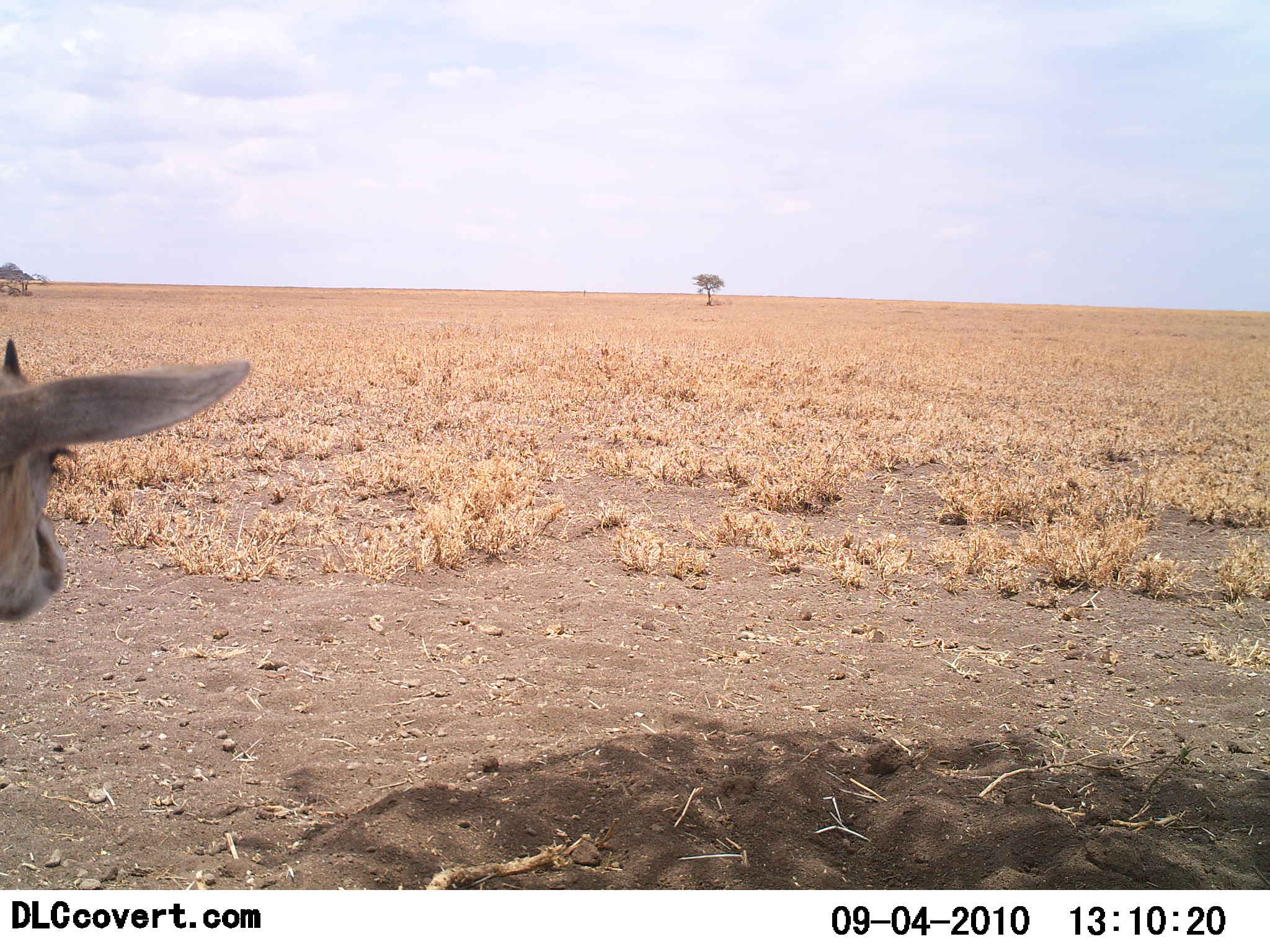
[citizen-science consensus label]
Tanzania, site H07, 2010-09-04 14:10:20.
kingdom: Animalia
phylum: Chordata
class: Mammalia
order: Artiodactyla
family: Bovidae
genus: Eudorcas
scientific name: Eudorcas thomsonii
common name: thomson's gazelle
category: gazellethomsons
Gazellethomsons (thomson's gazelle) (Eudorcas thomsonii), count 1. Behavior (volunteer vote fractions): standing 100%, resting 0%, moving 0%, interacting 0%. Young present (vote fraction): 0%. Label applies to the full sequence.